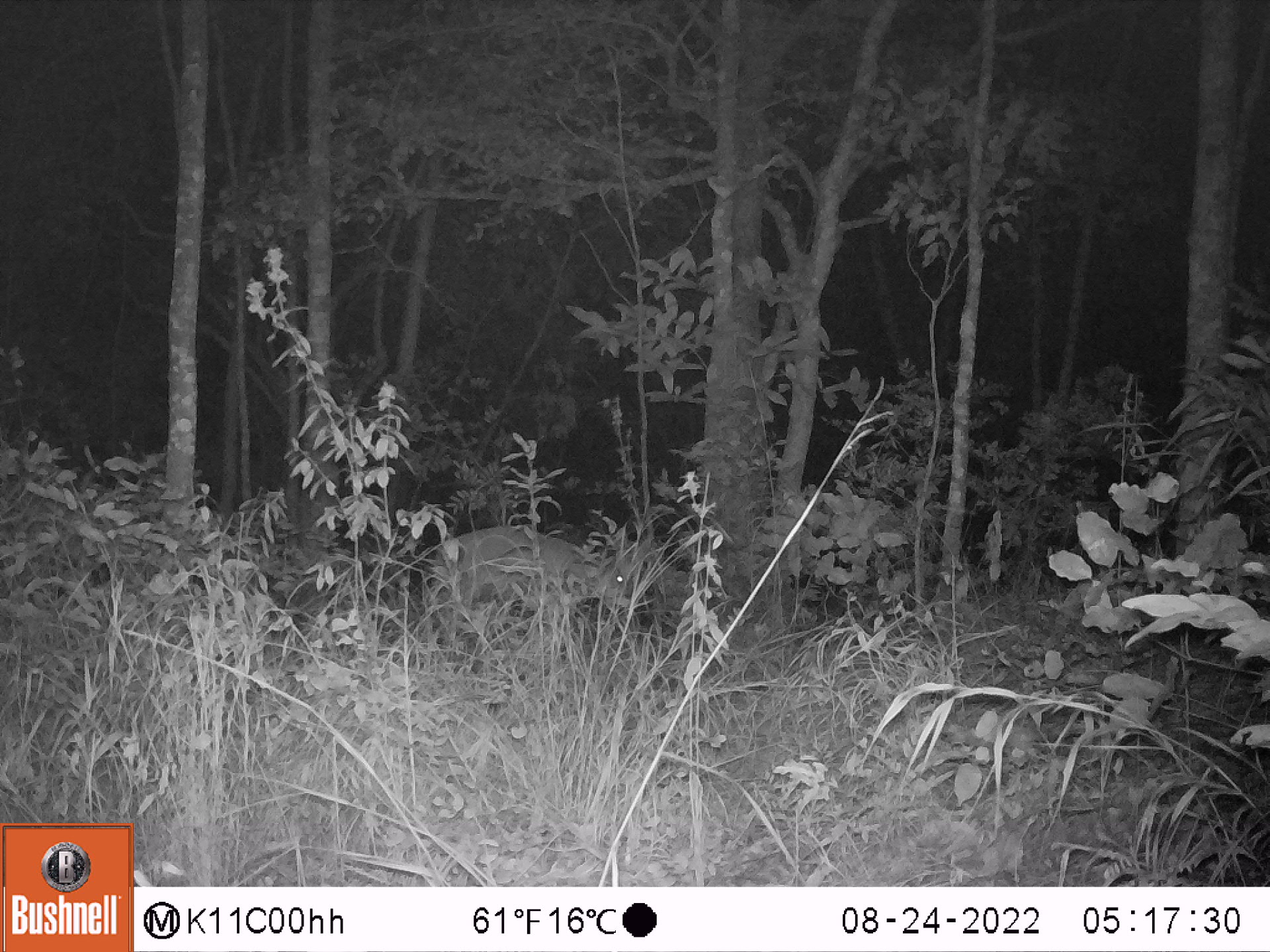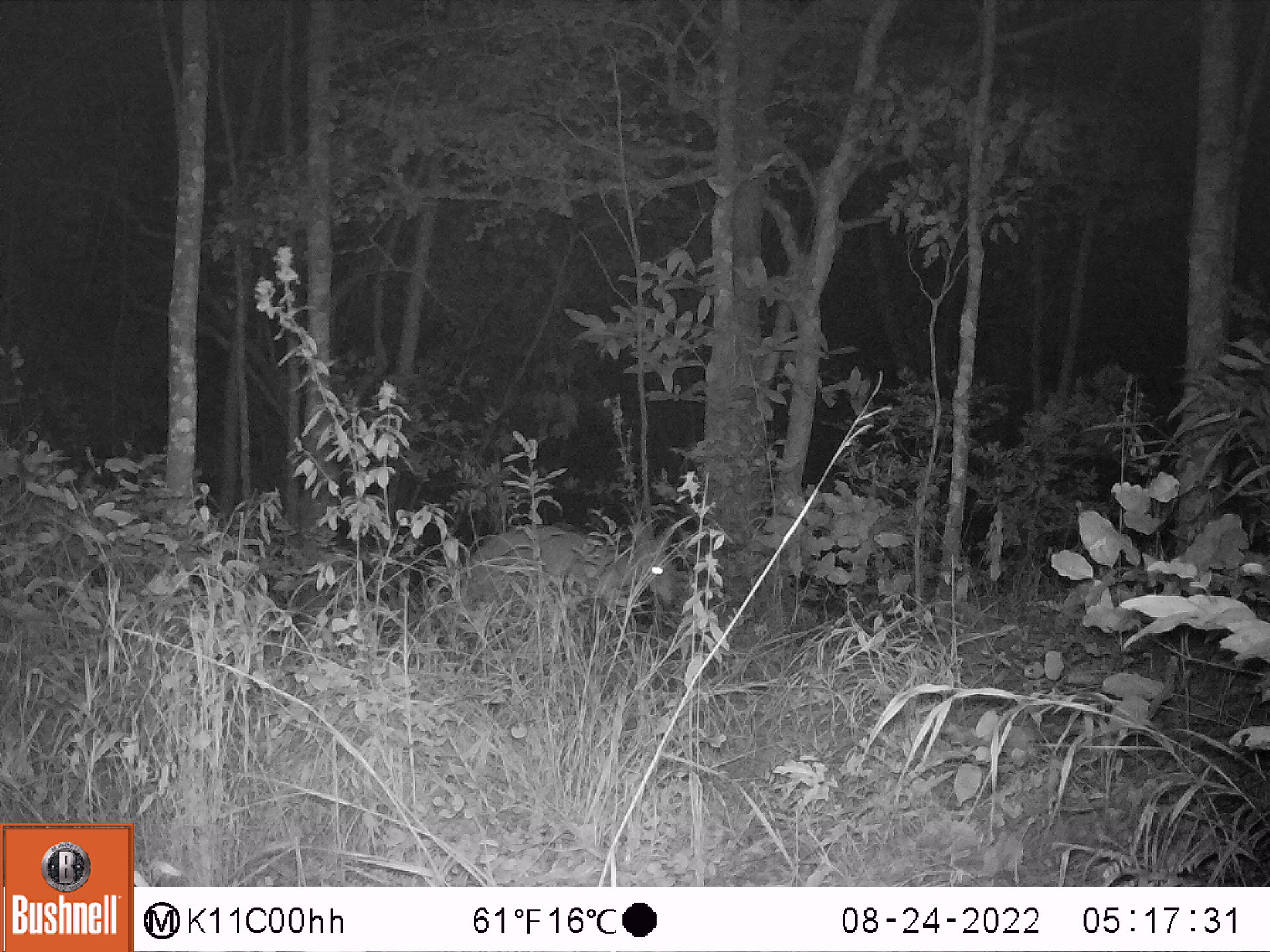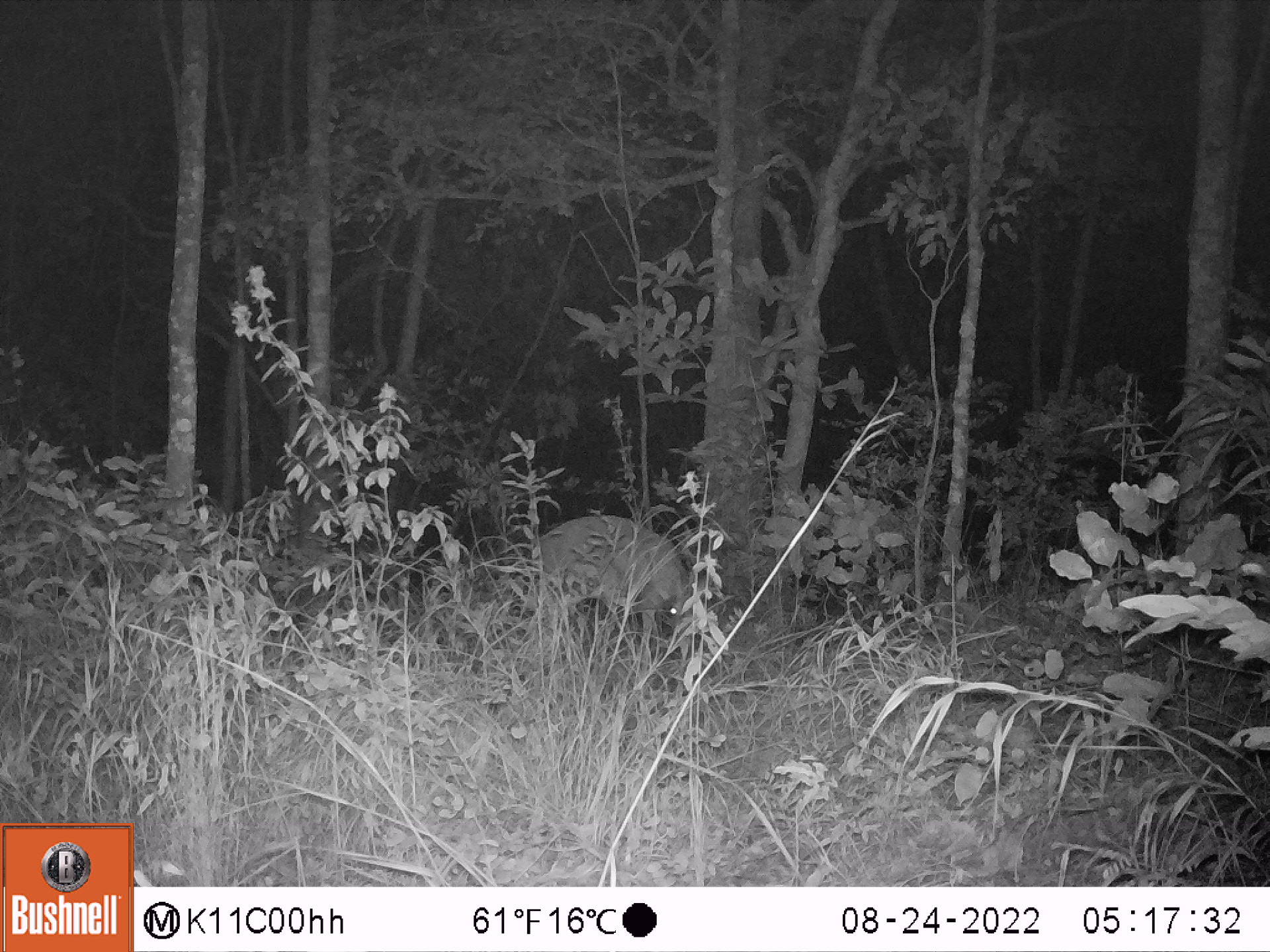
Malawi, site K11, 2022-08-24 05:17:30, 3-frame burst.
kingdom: Animalia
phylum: Chordata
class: Mammalia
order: Artiodactyla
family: Bovidae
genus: Tragelaphus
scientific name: Tragelaphus sylvaticus sylvaticus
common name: cape bushbuck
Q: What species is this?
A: Cape bushbuck (Tragelaphus sylvaticus sylvaticus).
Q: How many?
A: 1.